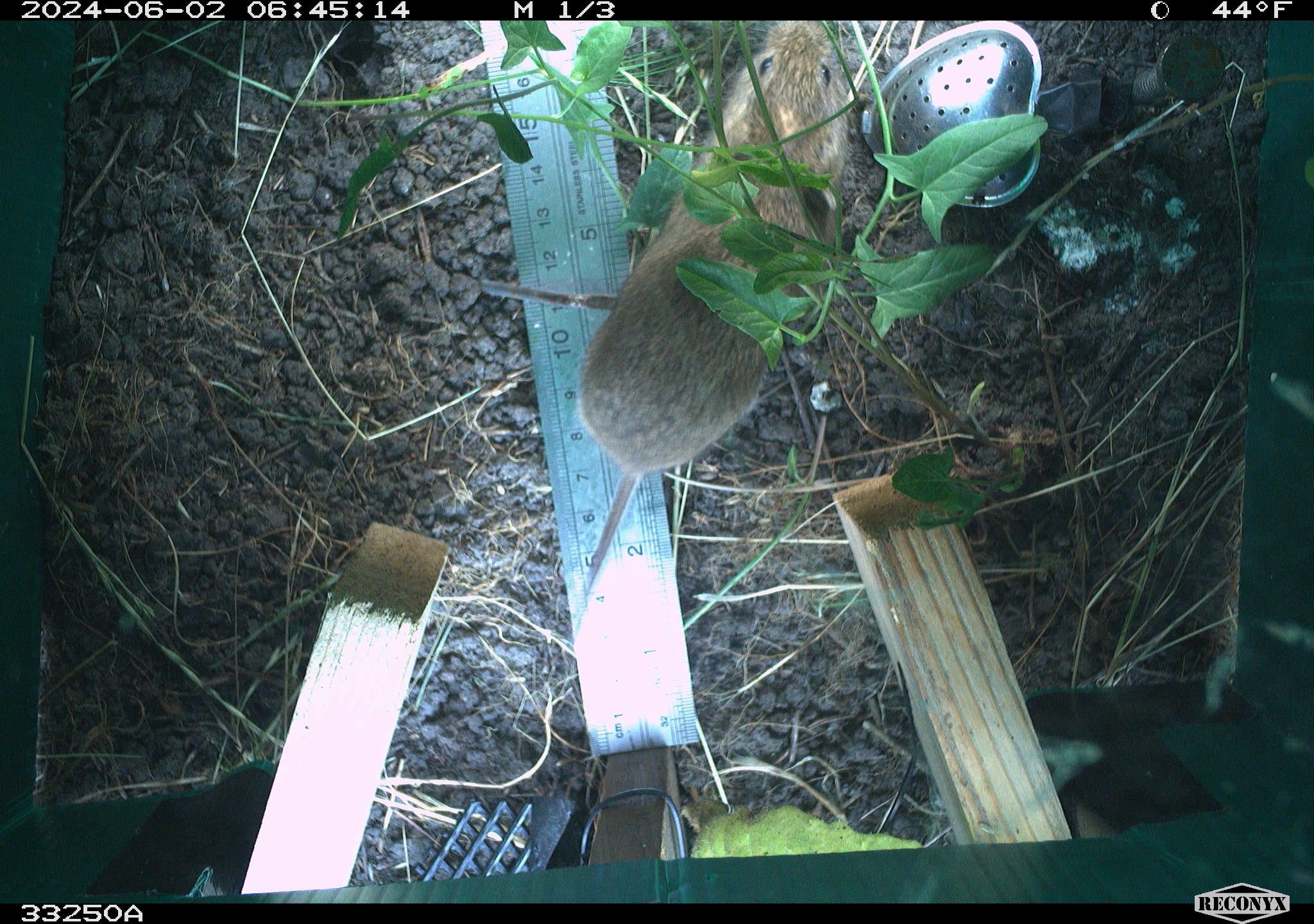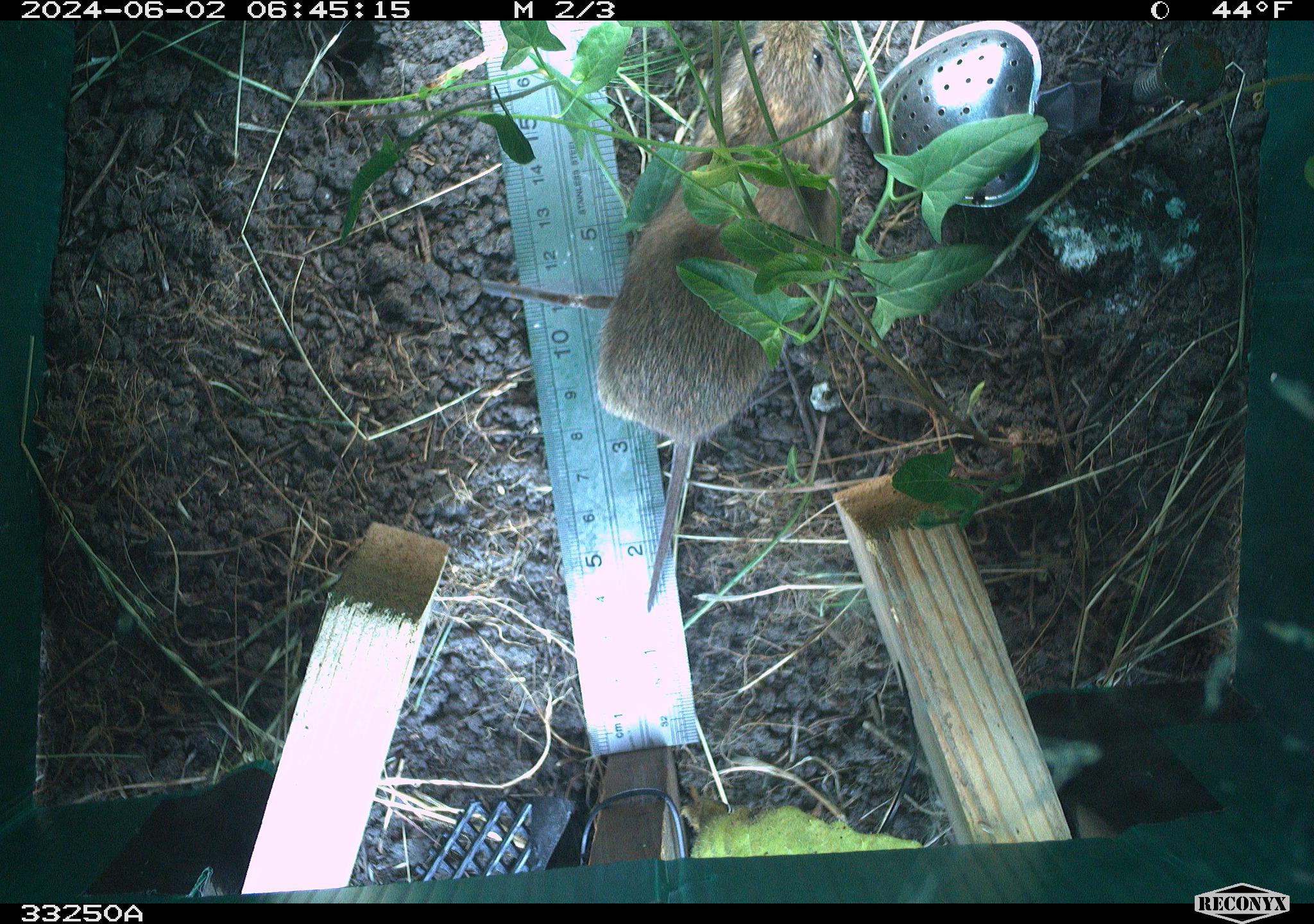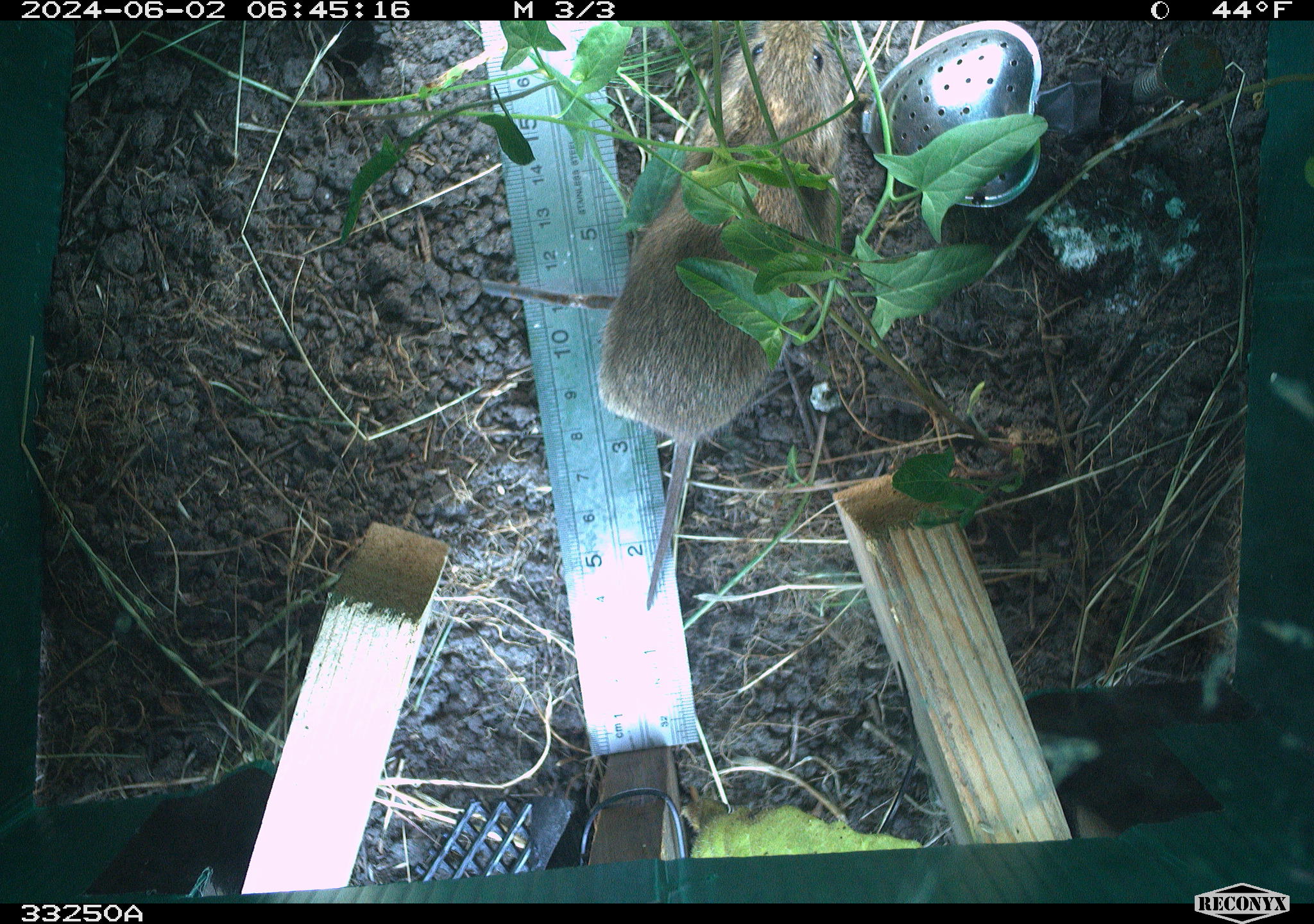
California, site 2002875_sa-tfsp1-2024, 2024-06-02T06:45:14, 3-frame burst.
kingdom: Animalia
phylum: Chordata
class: Mammalia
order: Rodentia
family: Cricetidae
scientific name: Arvicolinae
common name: voles, lemmings, and muskrats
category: arvicolinae subfamily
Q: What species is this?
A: Arvicolinae subfamily (voles, lemmings, and muskrats) (Arvicolinae).